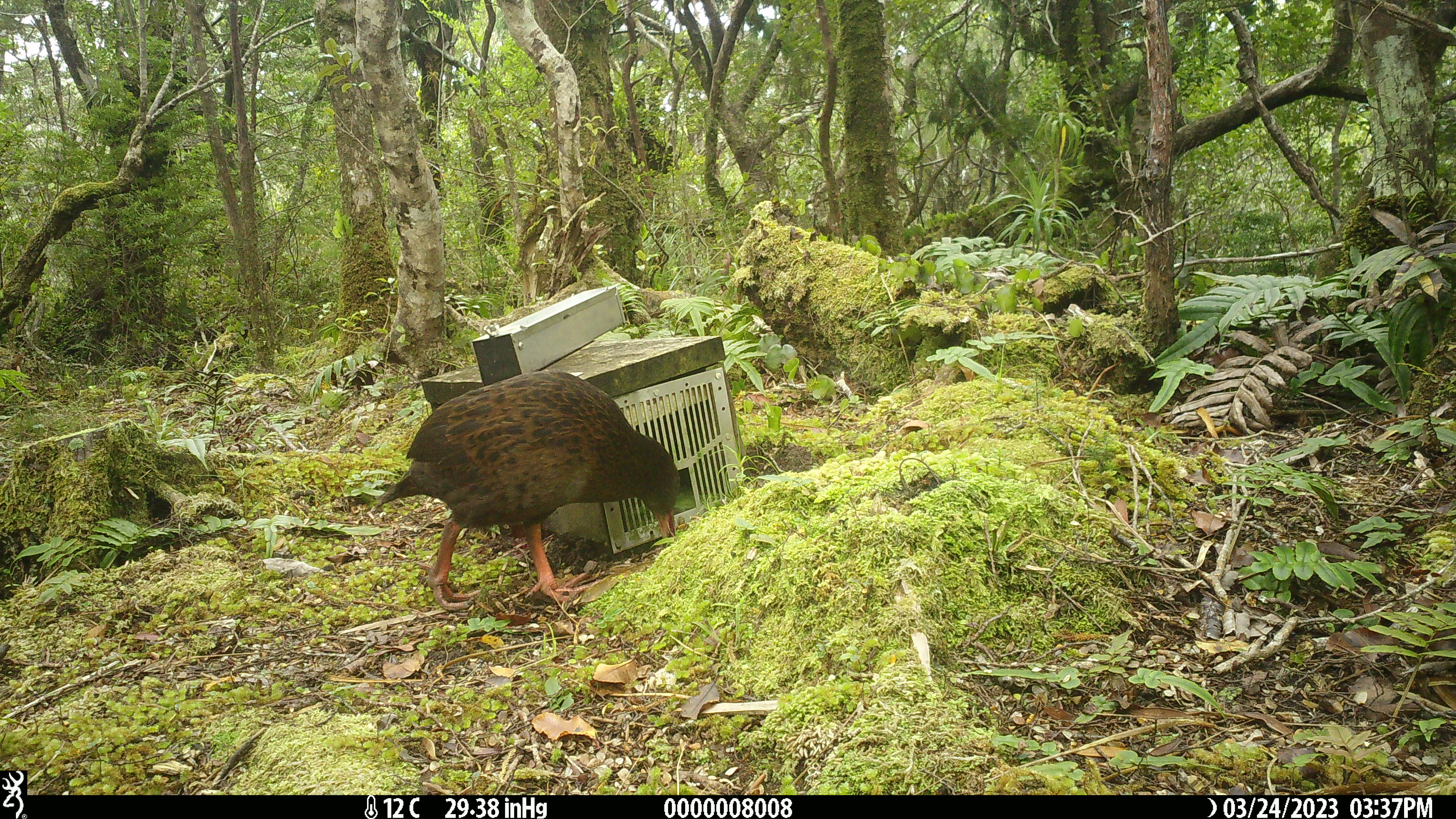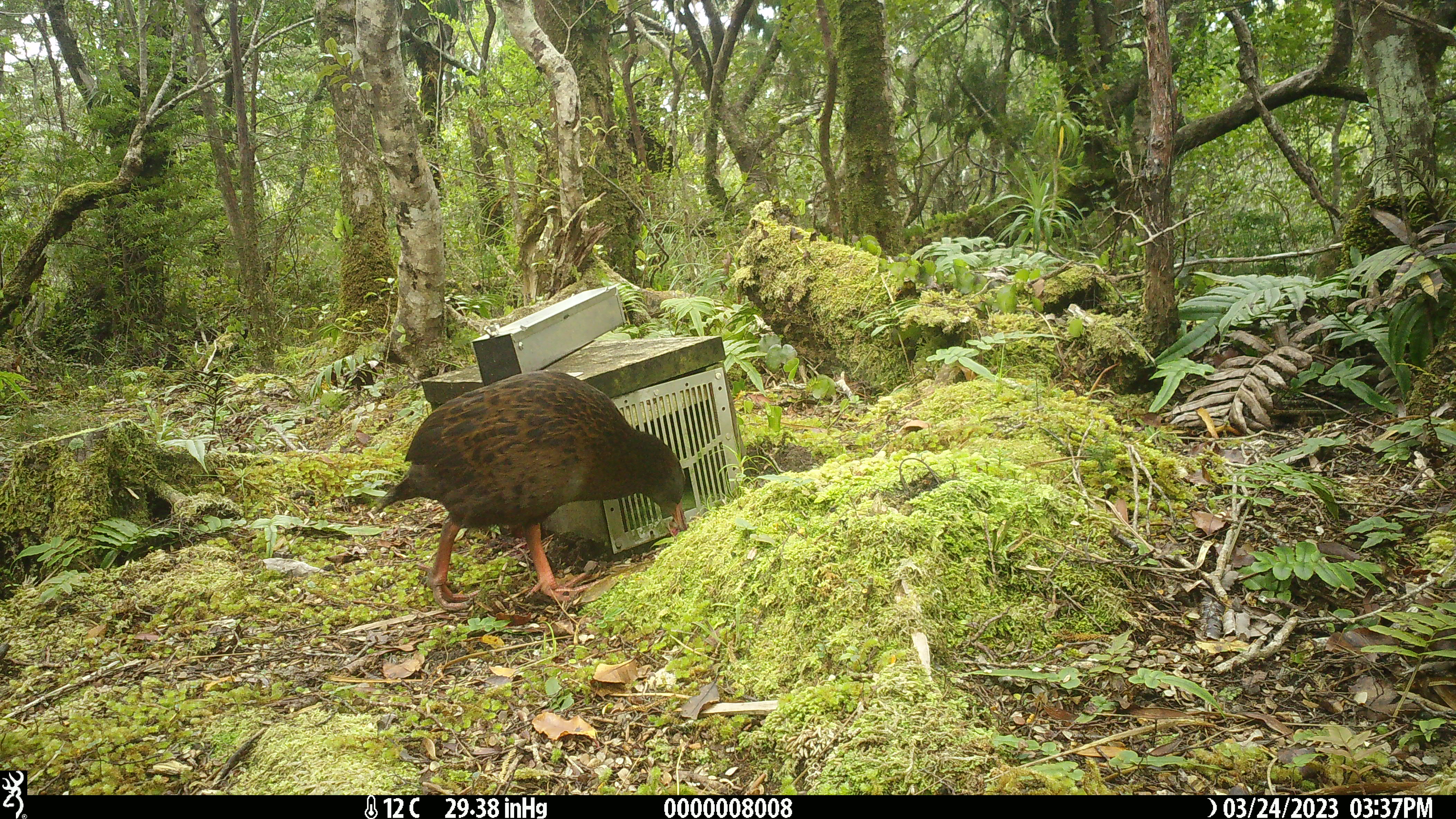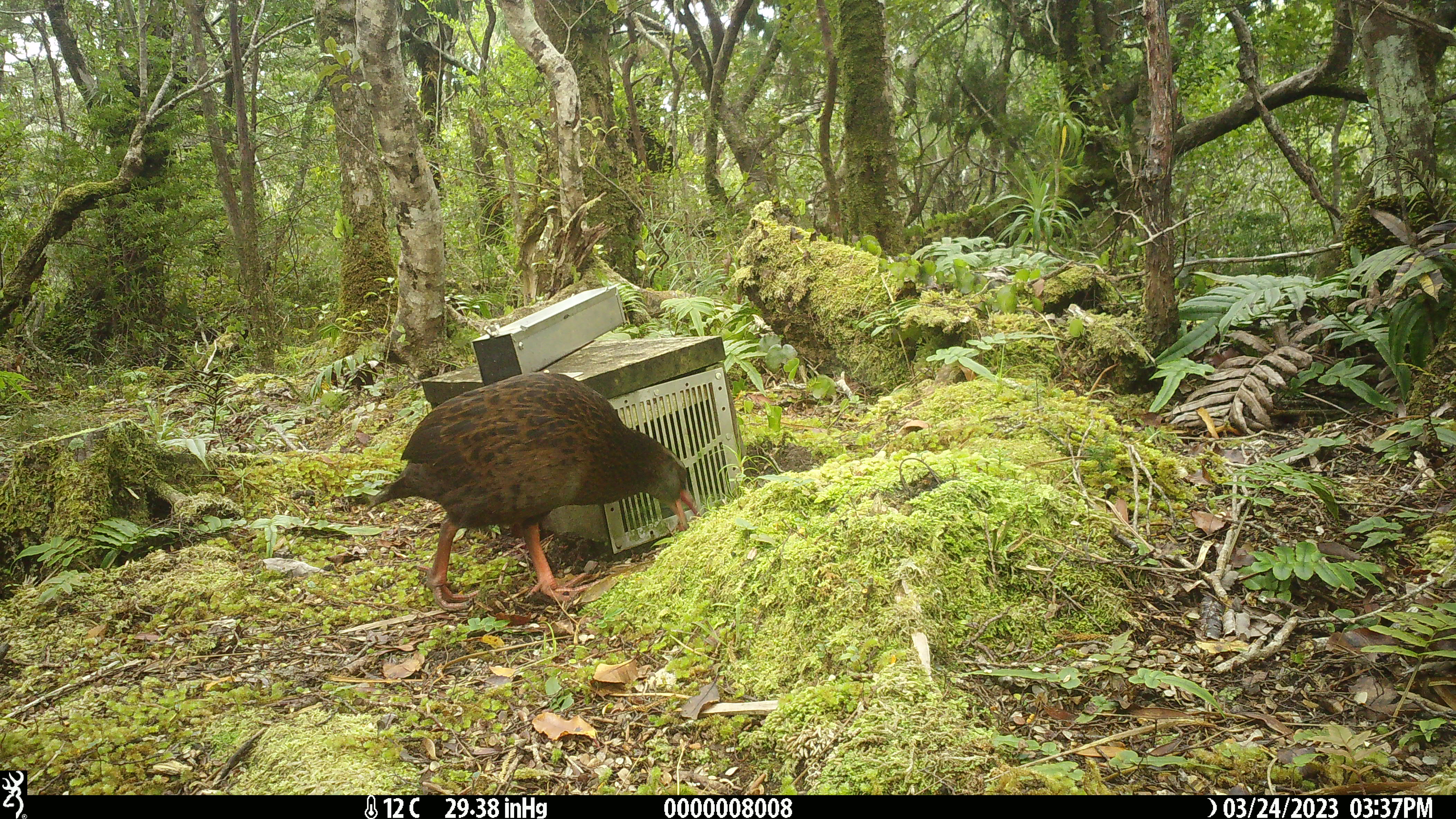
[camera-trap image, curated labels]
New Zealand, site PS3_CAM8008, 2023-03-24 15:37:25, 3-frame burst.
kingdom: Animalia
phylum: Chordata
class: Aves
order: Gruiformes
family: Rallidae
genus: Gallirallus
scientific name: Gallirallus australis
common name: weka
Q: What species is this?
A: Weka (Gallirallus australis).